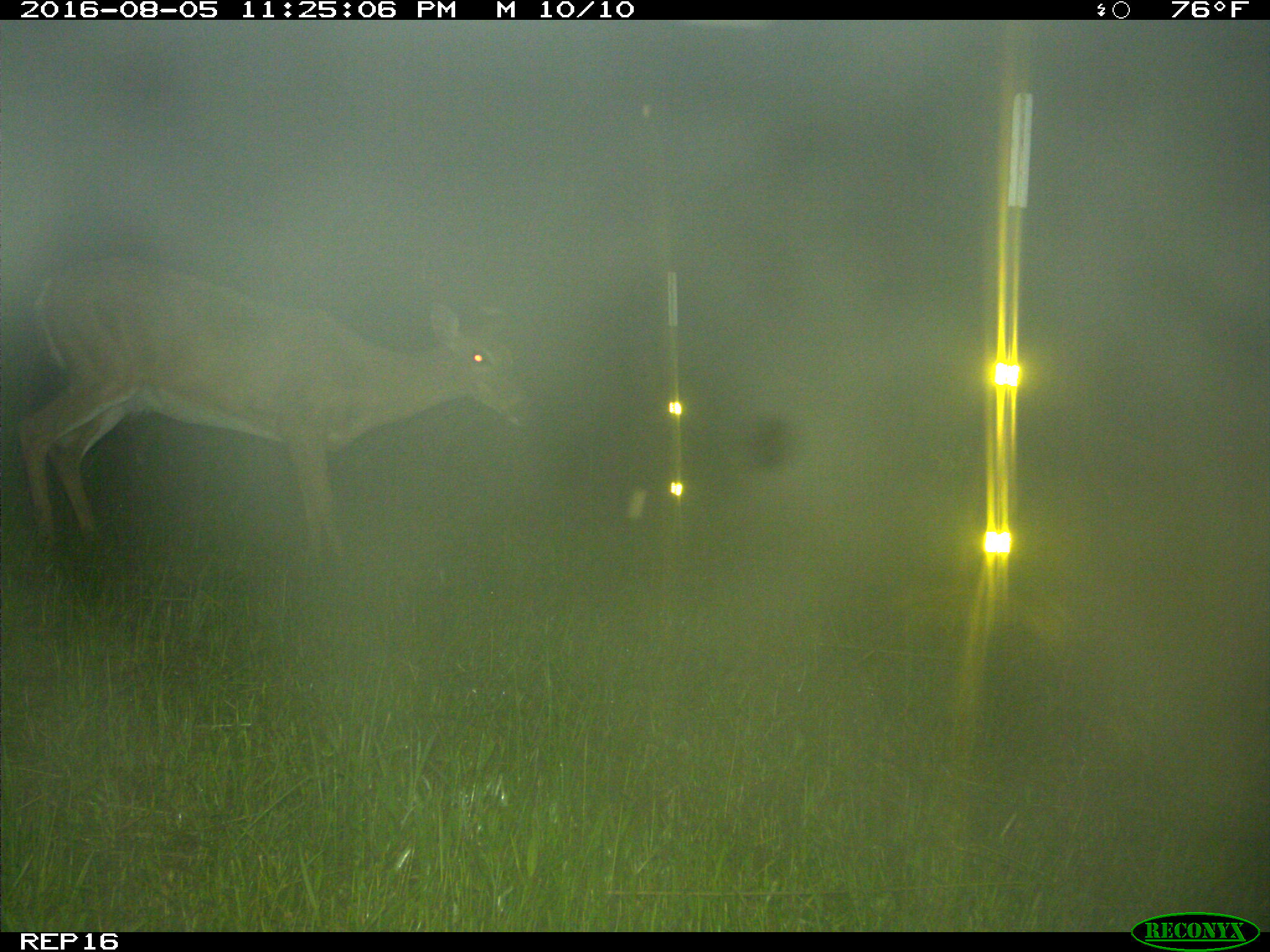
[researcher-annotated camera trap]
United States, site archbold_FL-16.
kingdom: Animalia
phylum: Chordata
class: Mammalia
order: Artiodactyla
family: Cervidae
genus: Odocoileus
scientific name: Odocoileus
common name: deer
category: unidentified deer